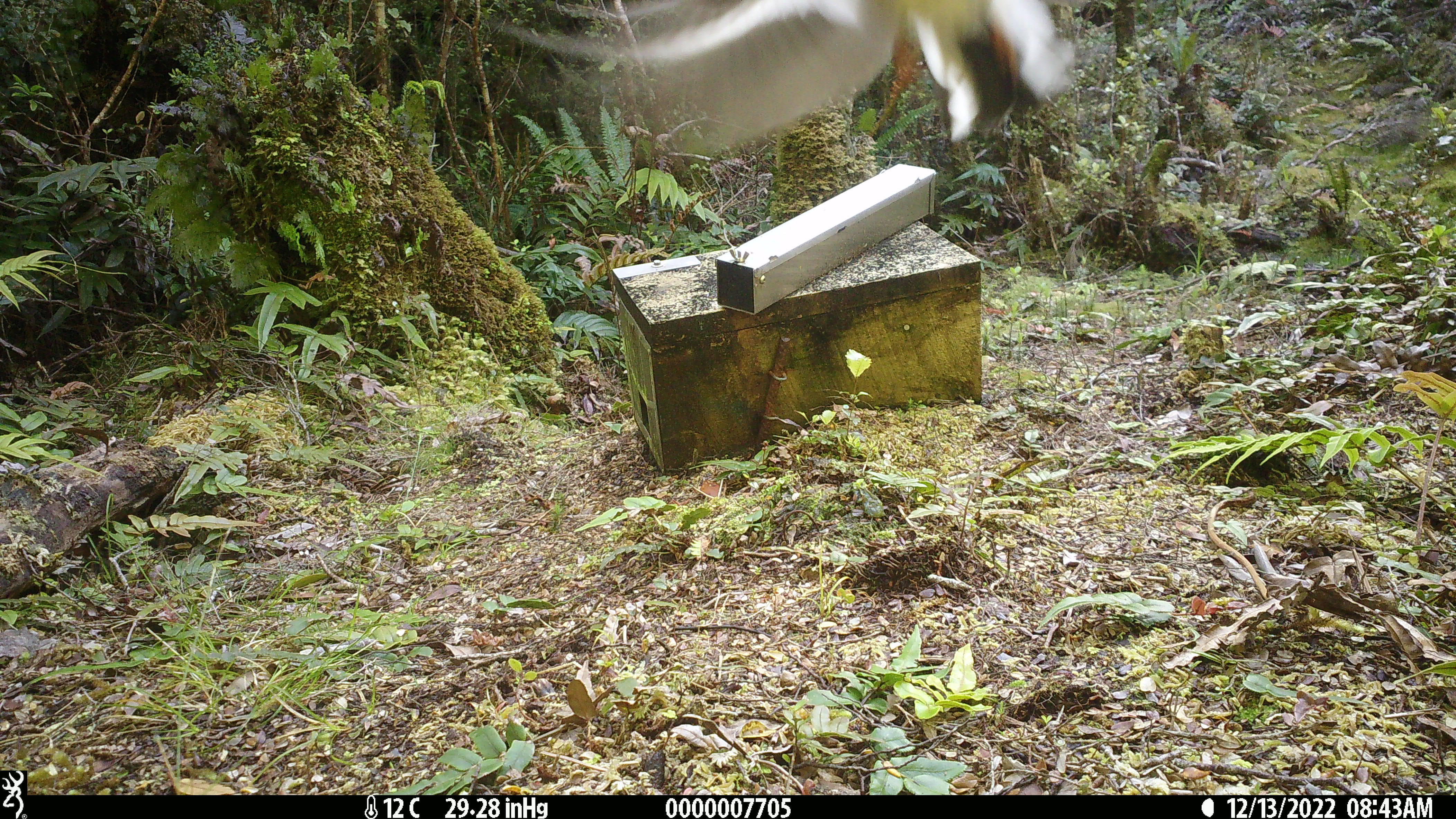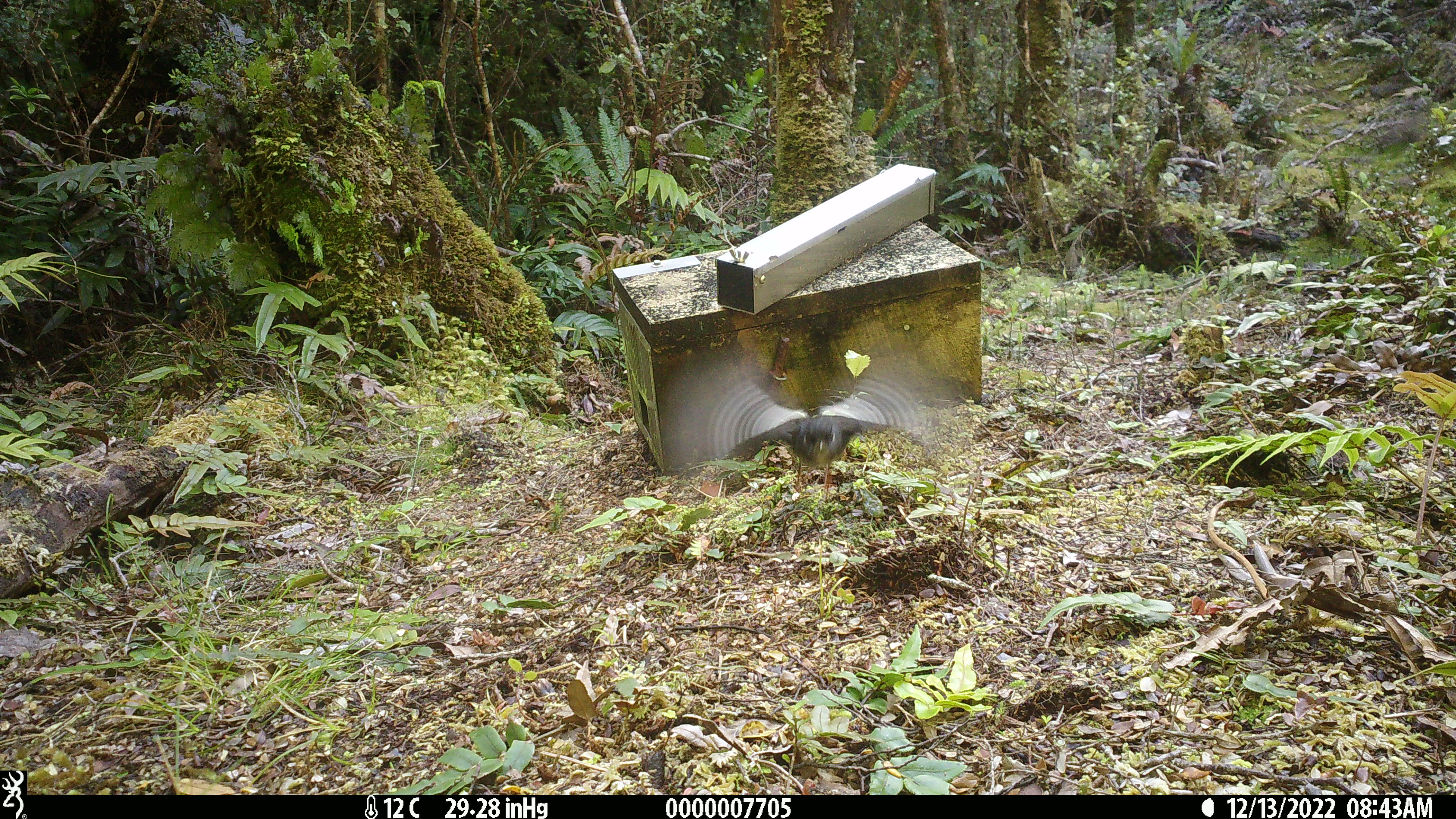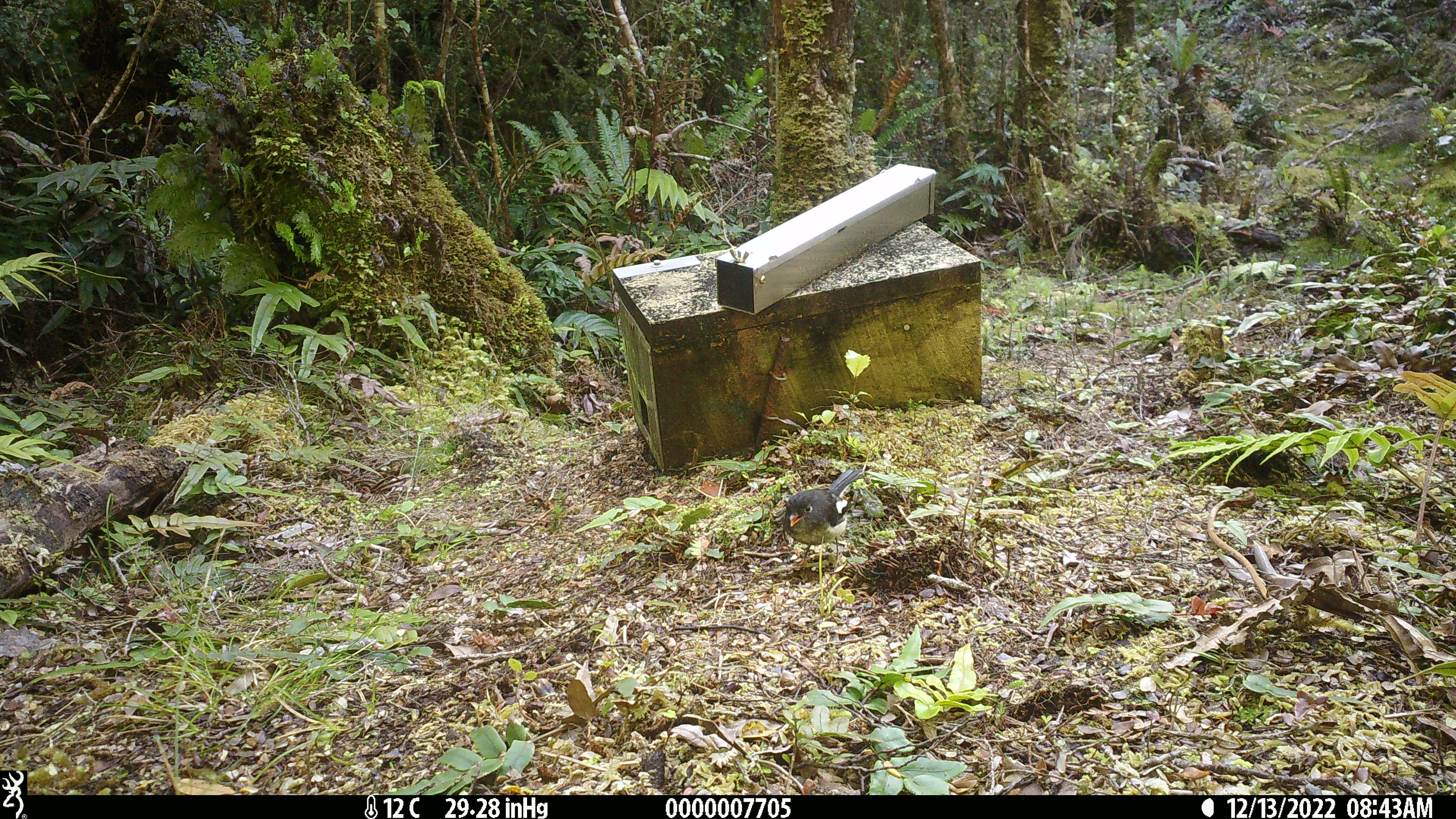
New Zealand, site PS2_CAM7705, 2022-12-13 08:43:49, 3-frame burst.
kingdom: Animalia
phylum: Chordata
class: Aves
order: Passeriformes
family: Petroicidae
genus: Petroica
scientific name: Petroica macrocephala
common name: tomtit